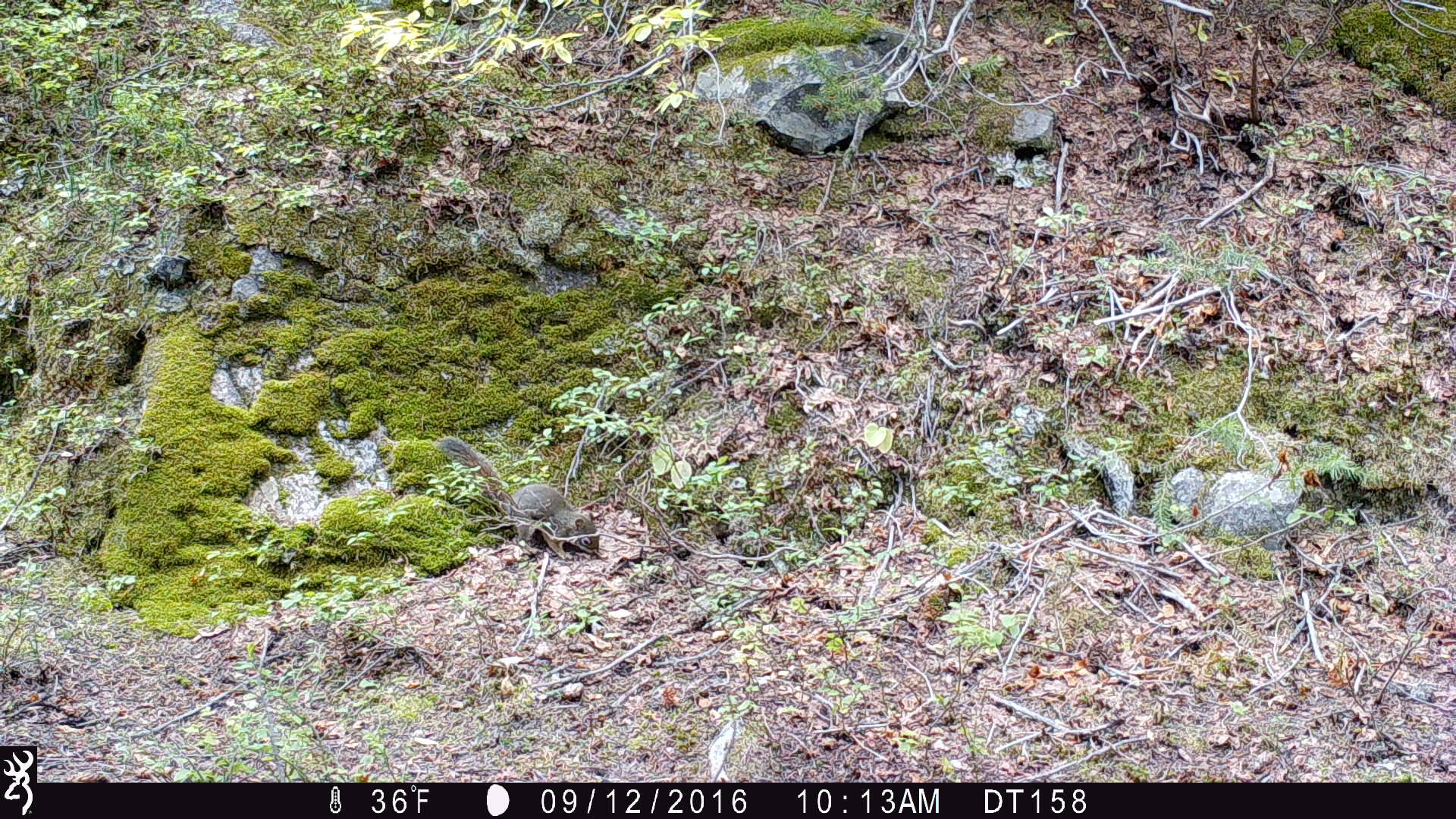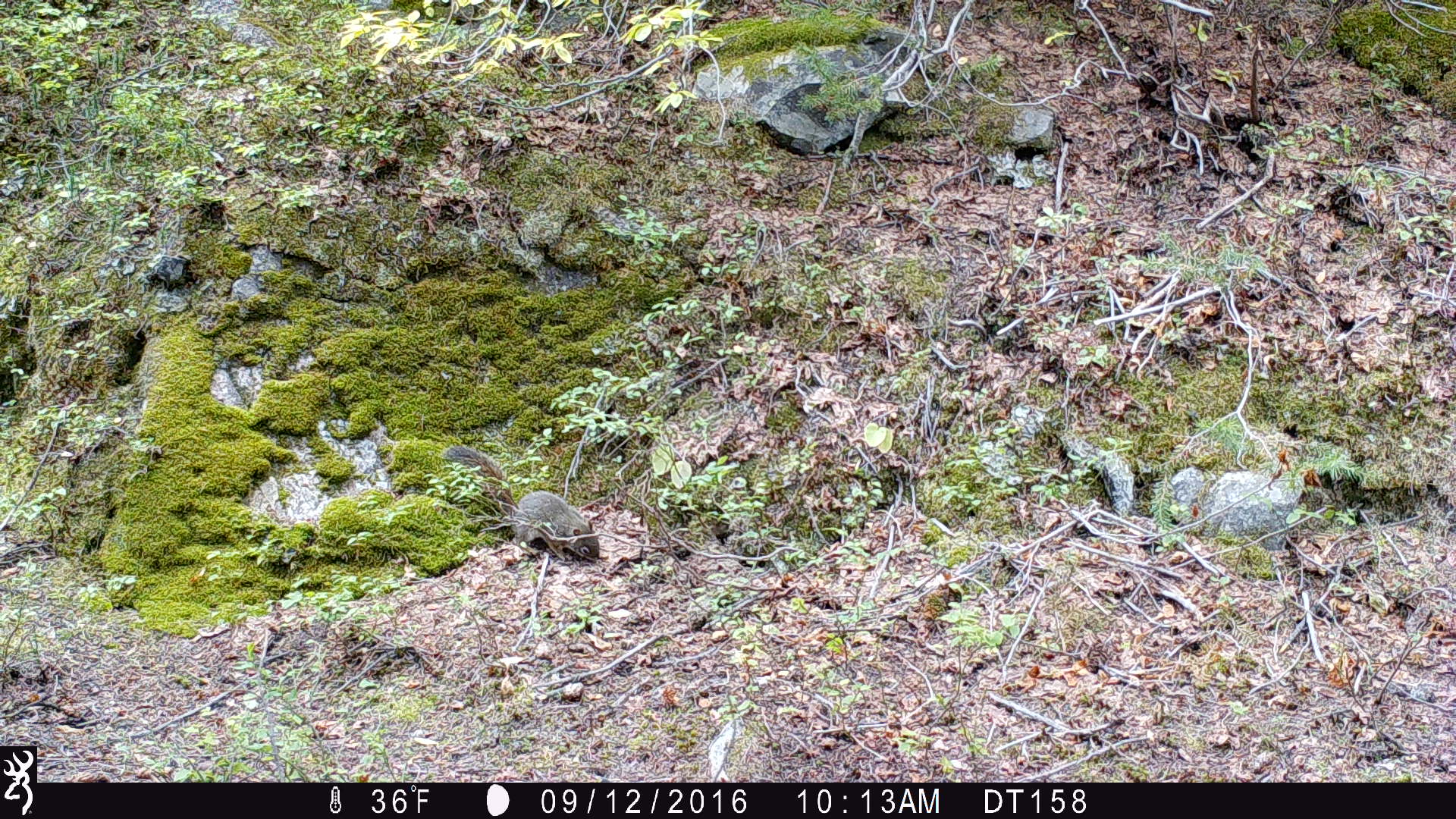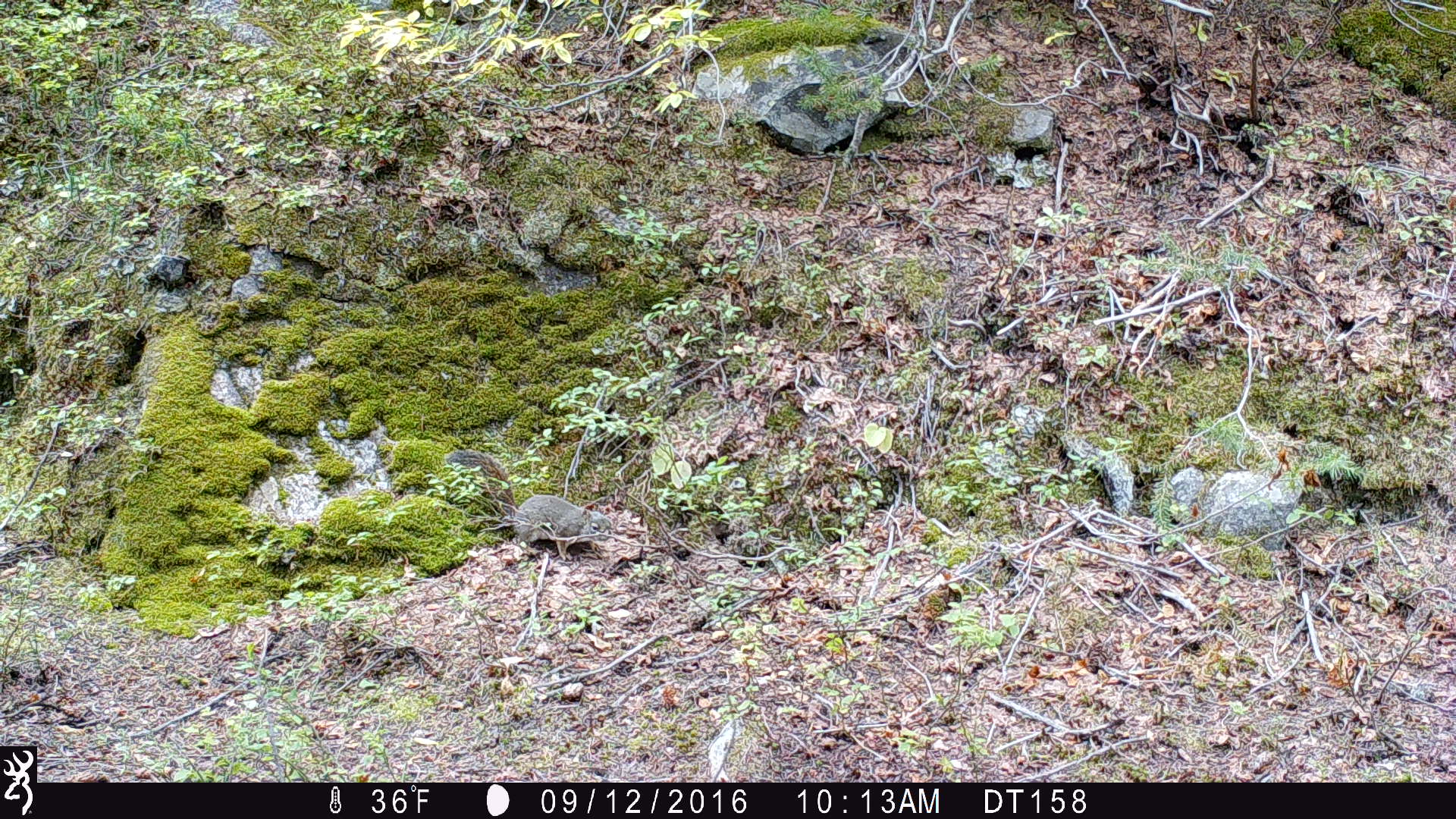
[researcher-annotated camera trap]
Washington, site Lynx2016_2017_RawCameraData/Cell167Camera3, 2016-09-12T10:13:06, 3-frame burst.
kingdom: Animalia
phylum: Chordata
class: Mammalia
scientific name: Mammalia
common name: small mammal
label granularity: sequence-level